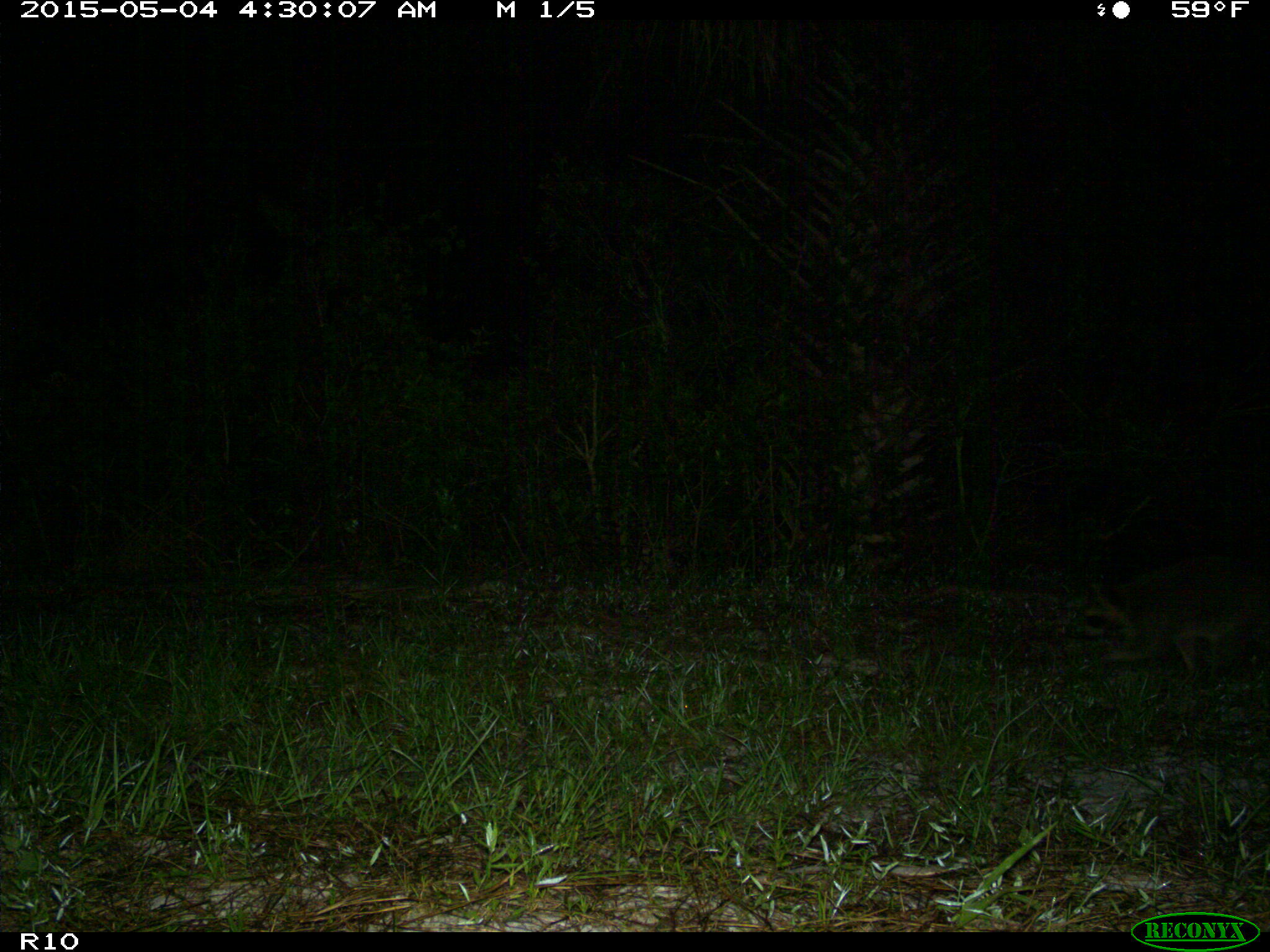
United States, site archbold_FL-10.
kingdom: Animalia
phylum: Chordata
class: Mammalia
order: Carnivora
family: Procyonidae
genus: Procyon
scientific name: Procyon lotor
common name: common raccoon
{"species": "Procyon lotor (common raccoon)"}